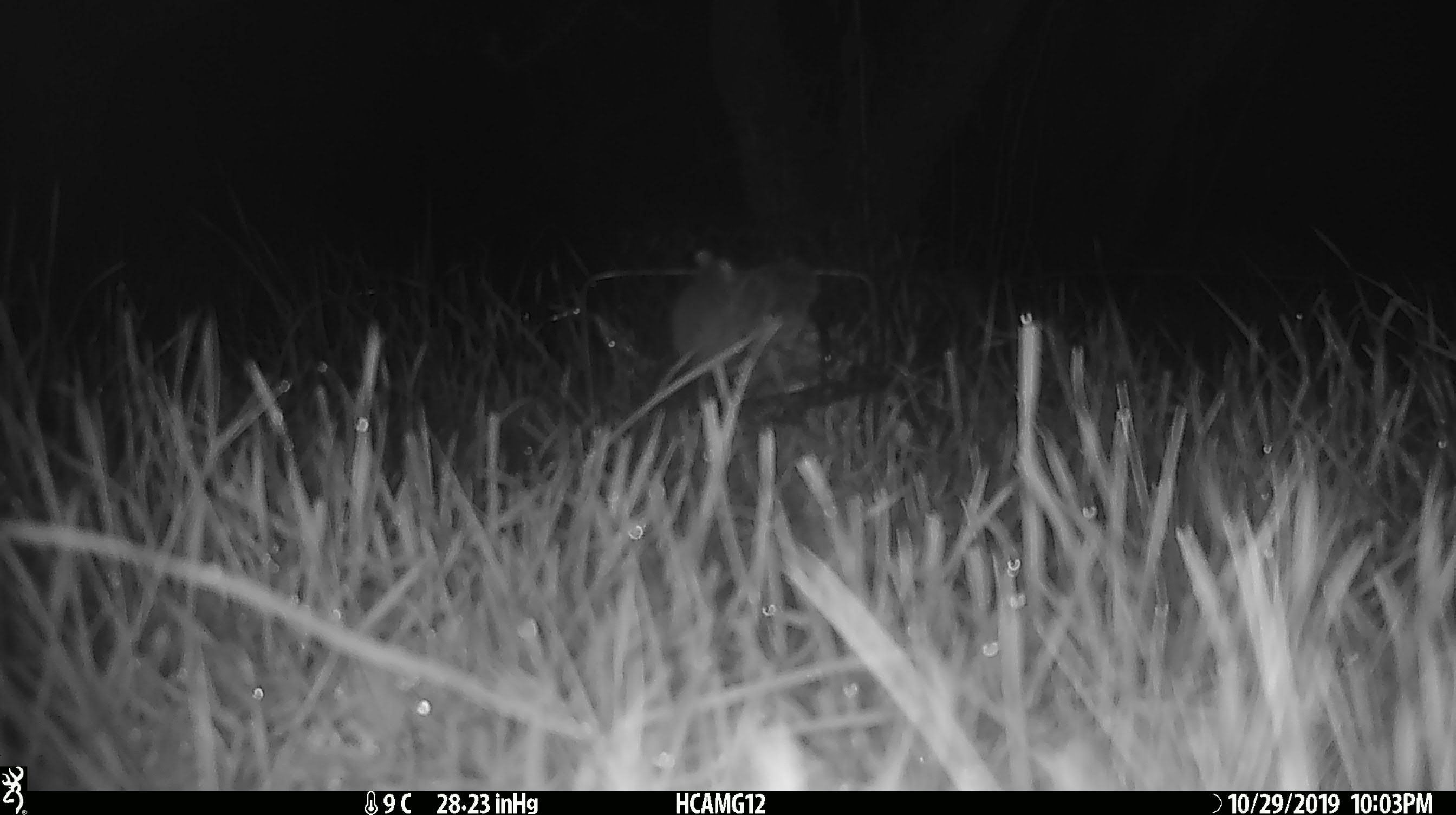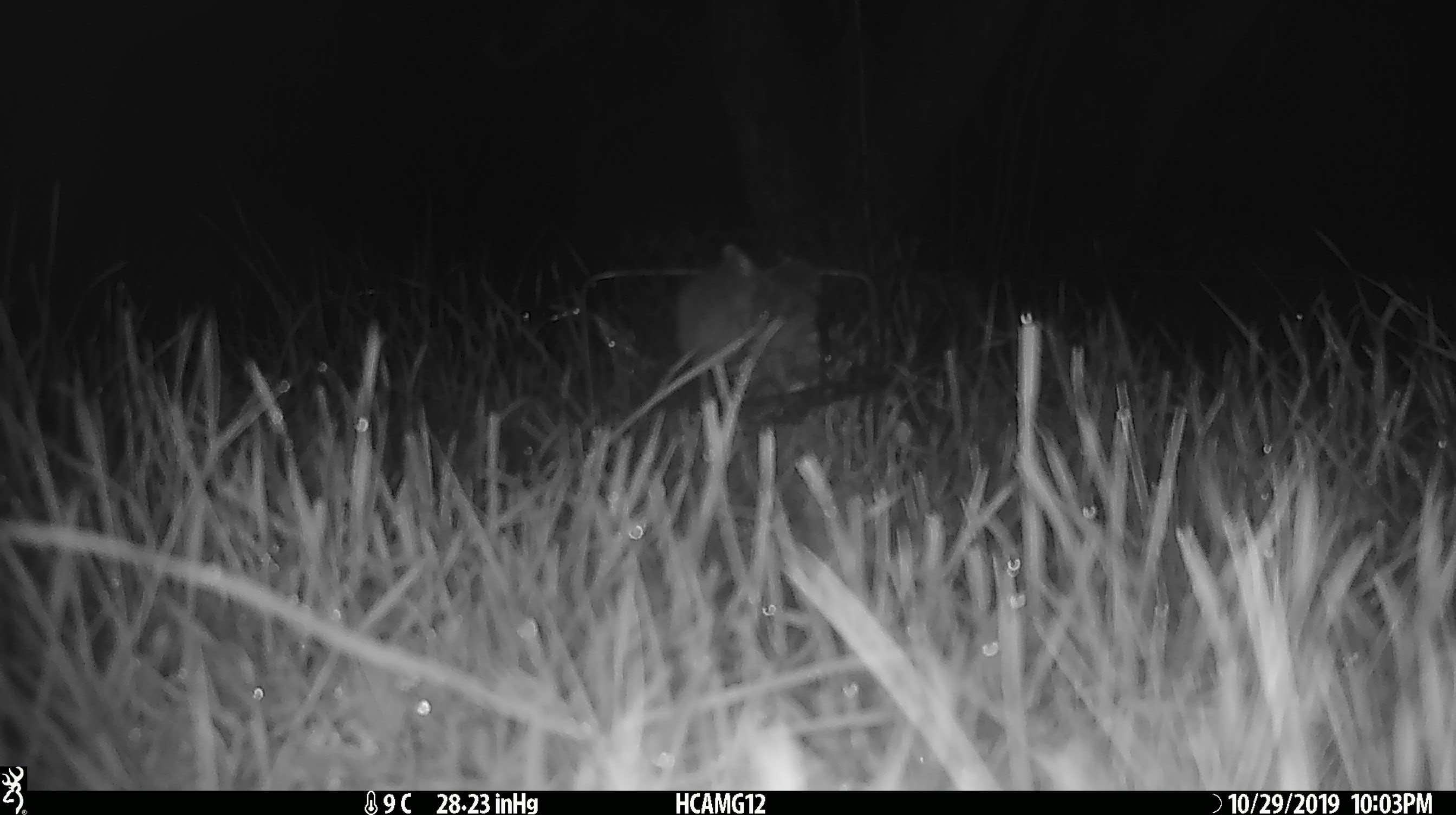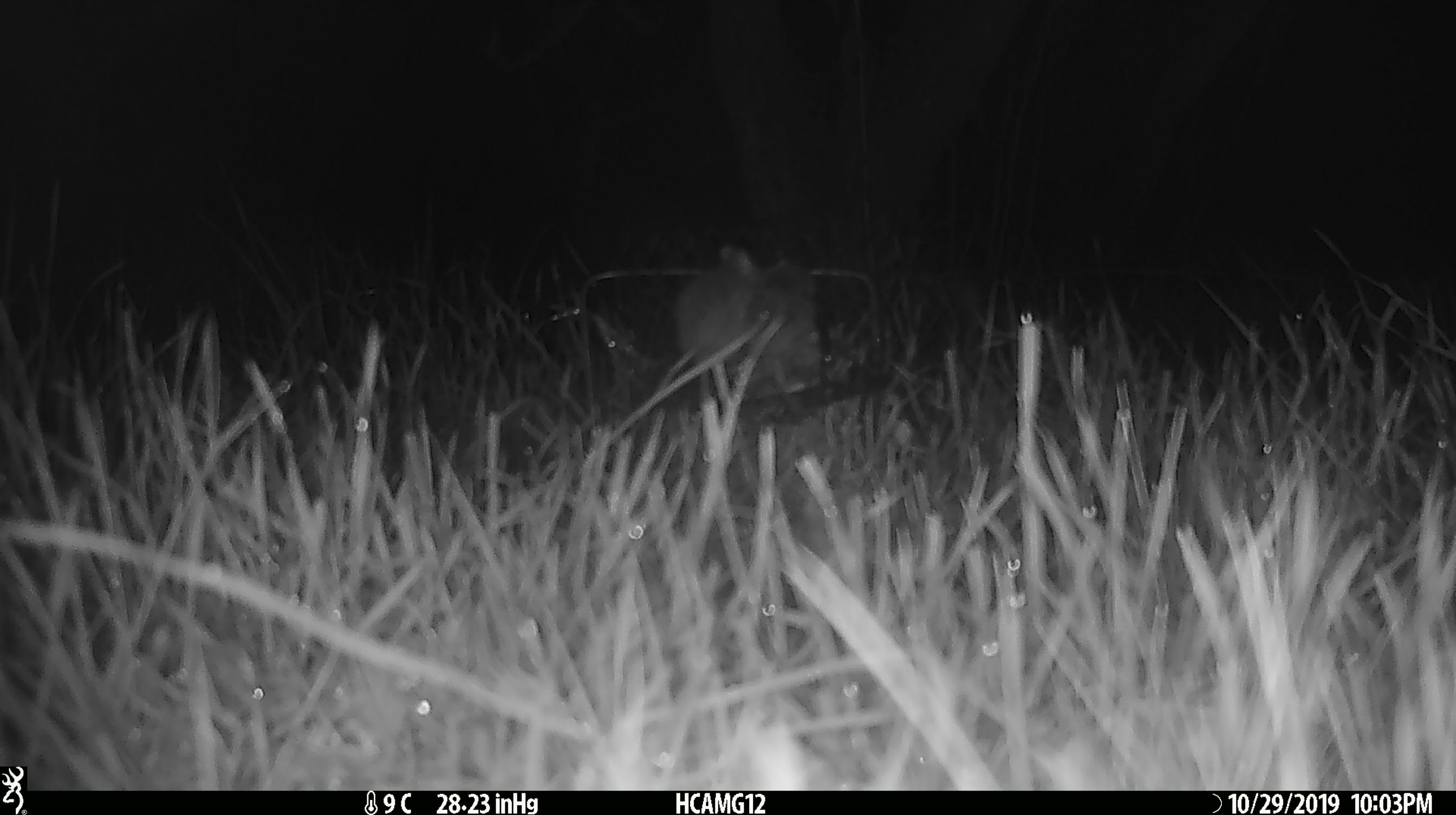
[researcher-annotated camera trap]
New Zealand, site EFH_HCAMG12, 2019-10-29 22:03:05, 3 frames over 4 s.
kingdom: Animalia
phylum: Chordata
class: Mammalia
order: Rodentia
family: Muridae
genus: Mus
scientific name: Mus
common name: mouse